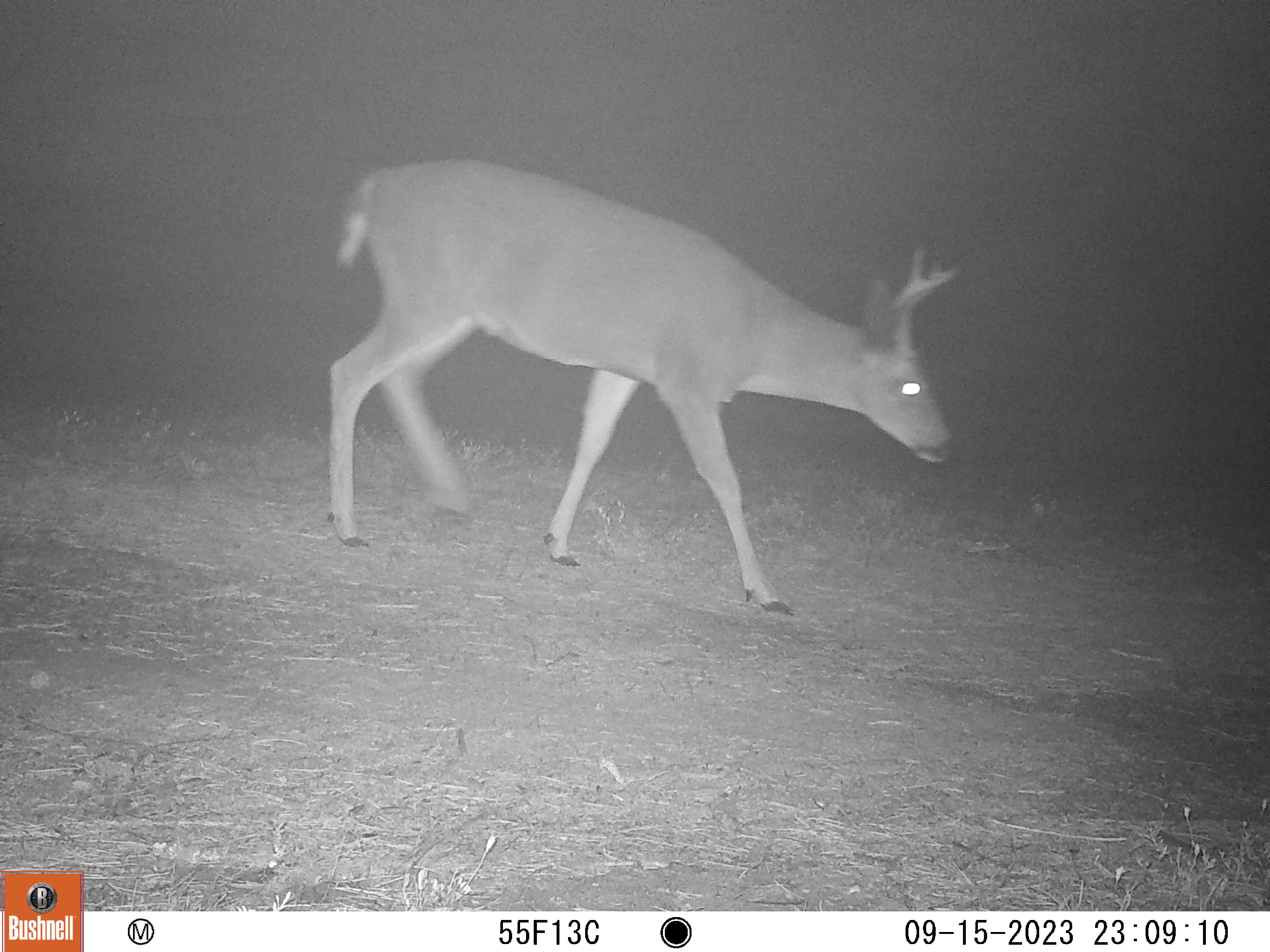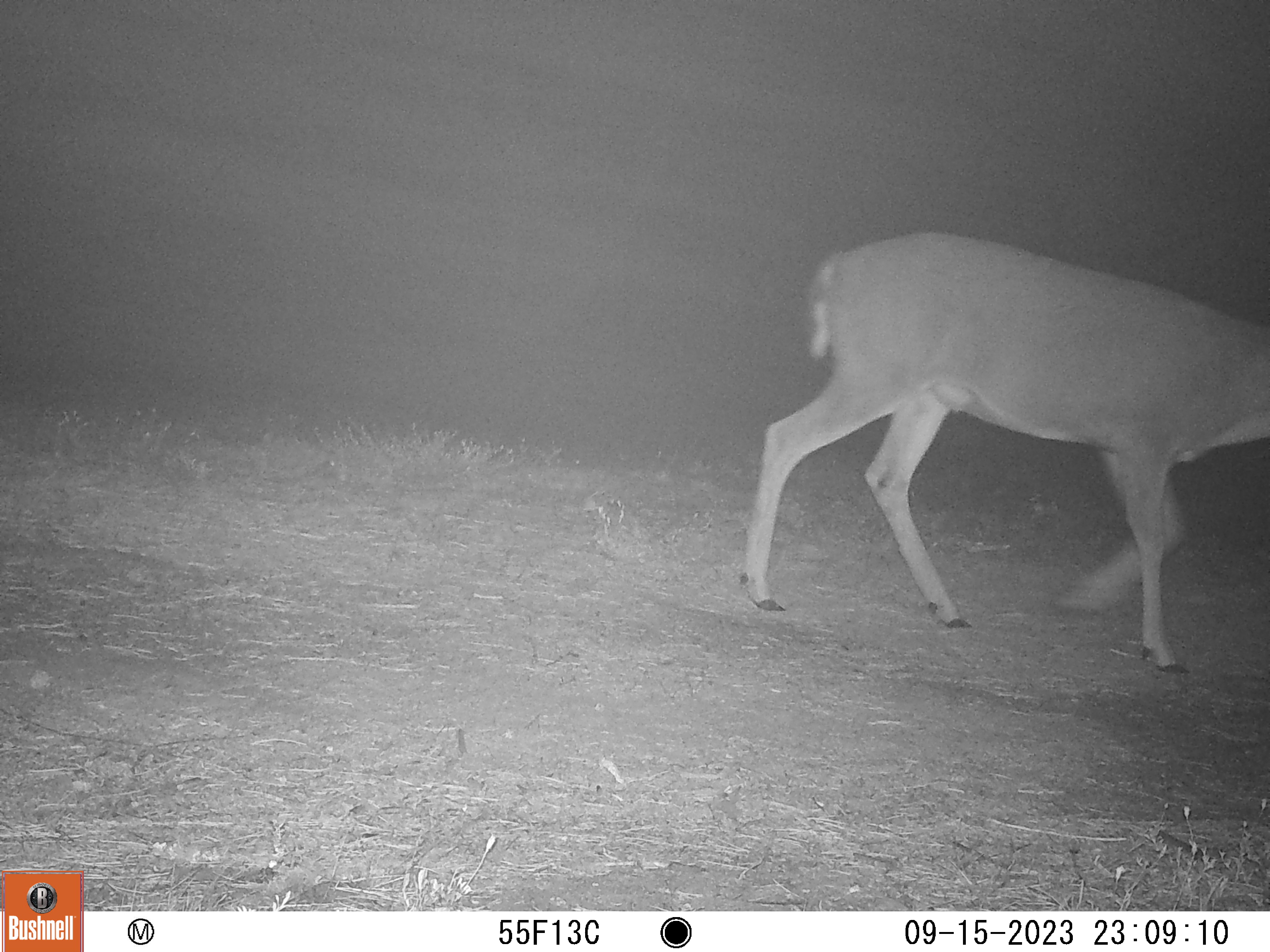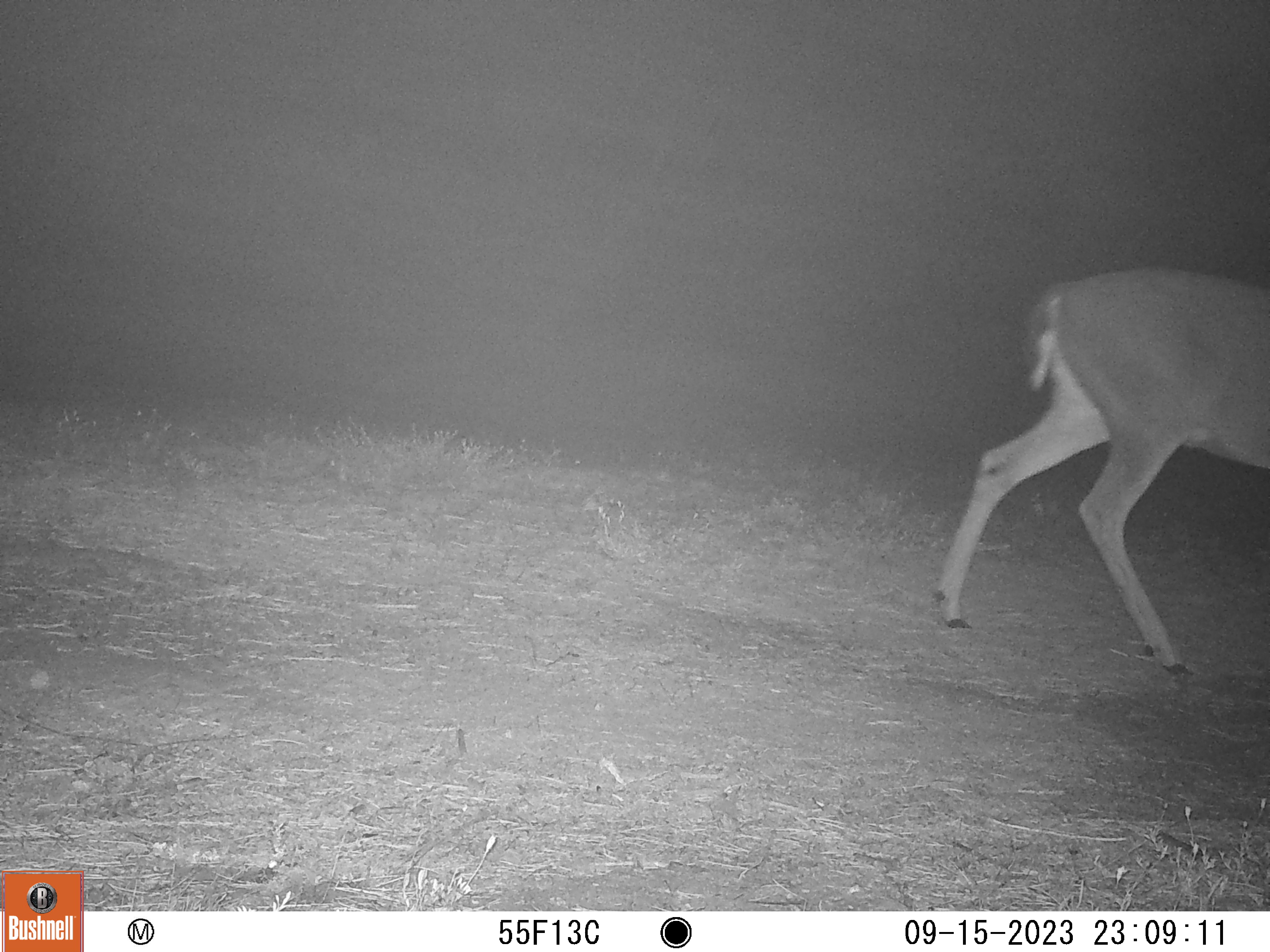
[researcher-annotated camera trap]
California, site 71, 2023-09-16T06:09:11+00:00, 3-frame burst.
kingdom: Animalia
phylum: Chordata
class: Mammalia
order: Artiodactyla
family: Cervidae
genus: Odocoileus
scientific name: Odocoileus hemionus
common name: mule deer